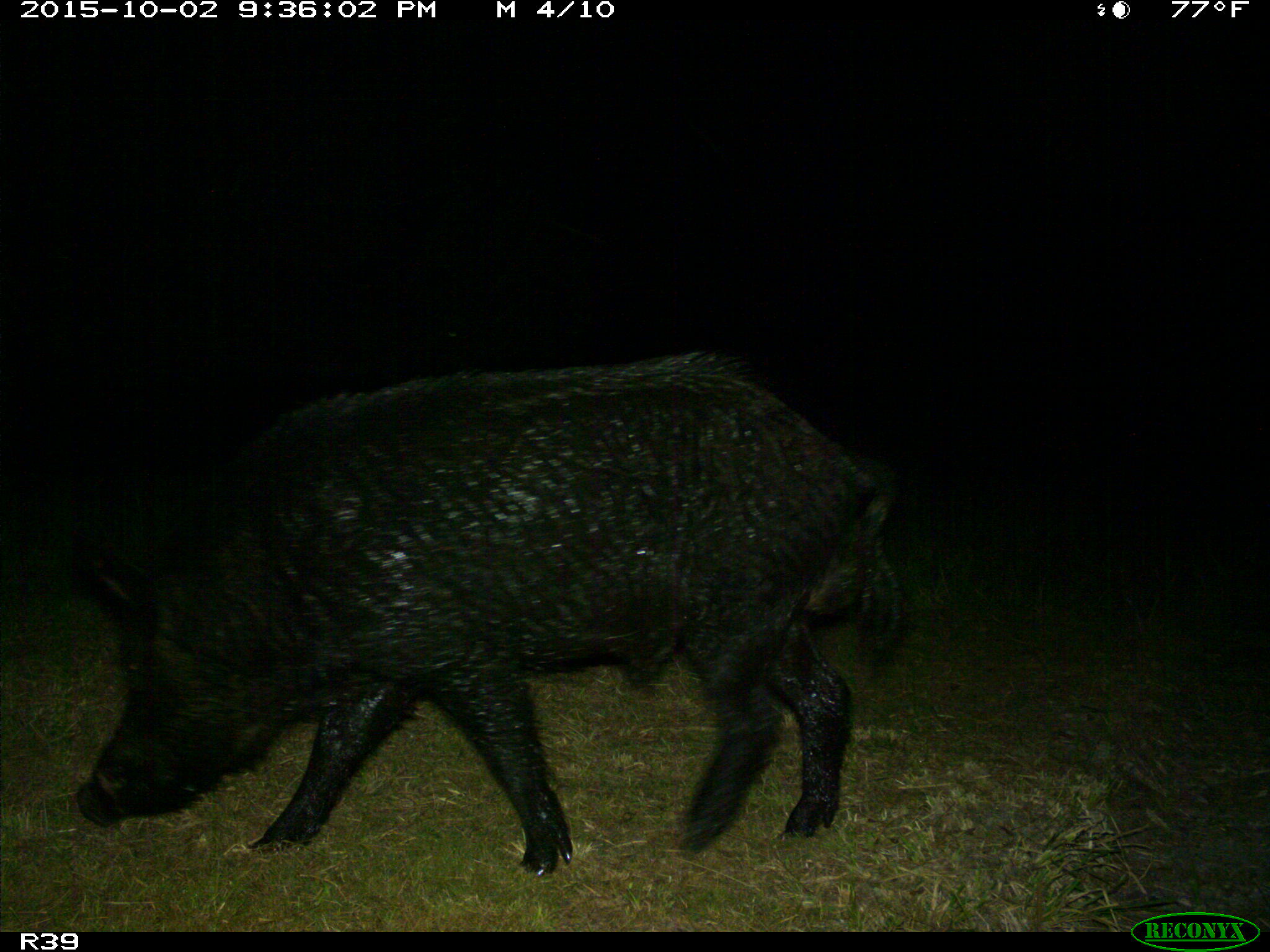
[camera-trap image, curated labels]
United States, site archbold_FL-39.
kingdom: Animalia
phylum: Chordata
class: Mammalia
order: Artiodactyla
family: Suidae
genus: Sus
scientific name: Sus scrofa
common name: wild boar